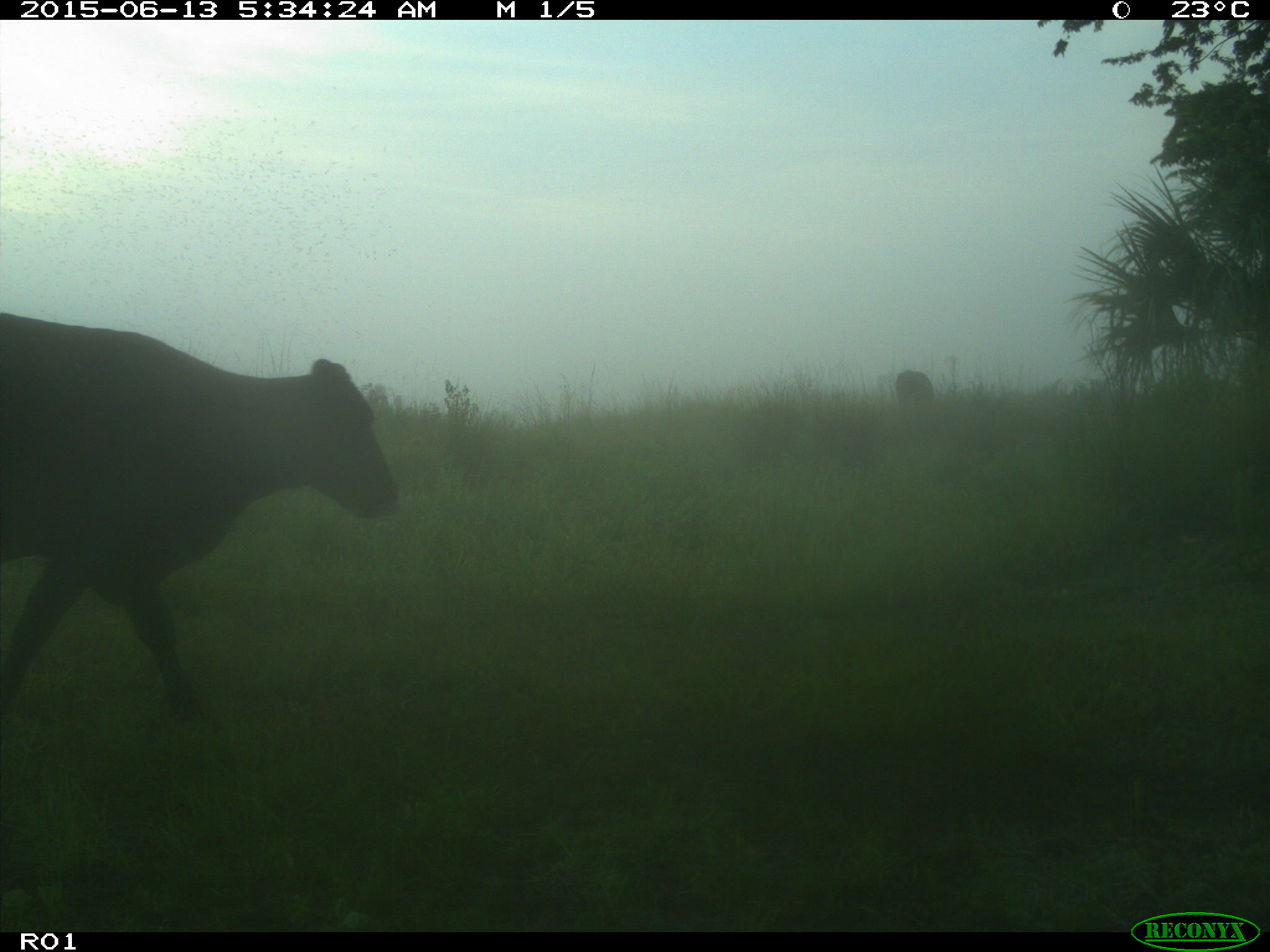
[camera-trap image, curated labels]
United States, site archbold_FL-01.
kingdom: Animalia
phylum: Chordata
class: Mammalia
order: Artiodactyla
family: Bovidae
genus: Bos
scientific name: Bos taurus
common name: domestic cow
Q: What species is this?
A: Bos taurus (domestic cow).